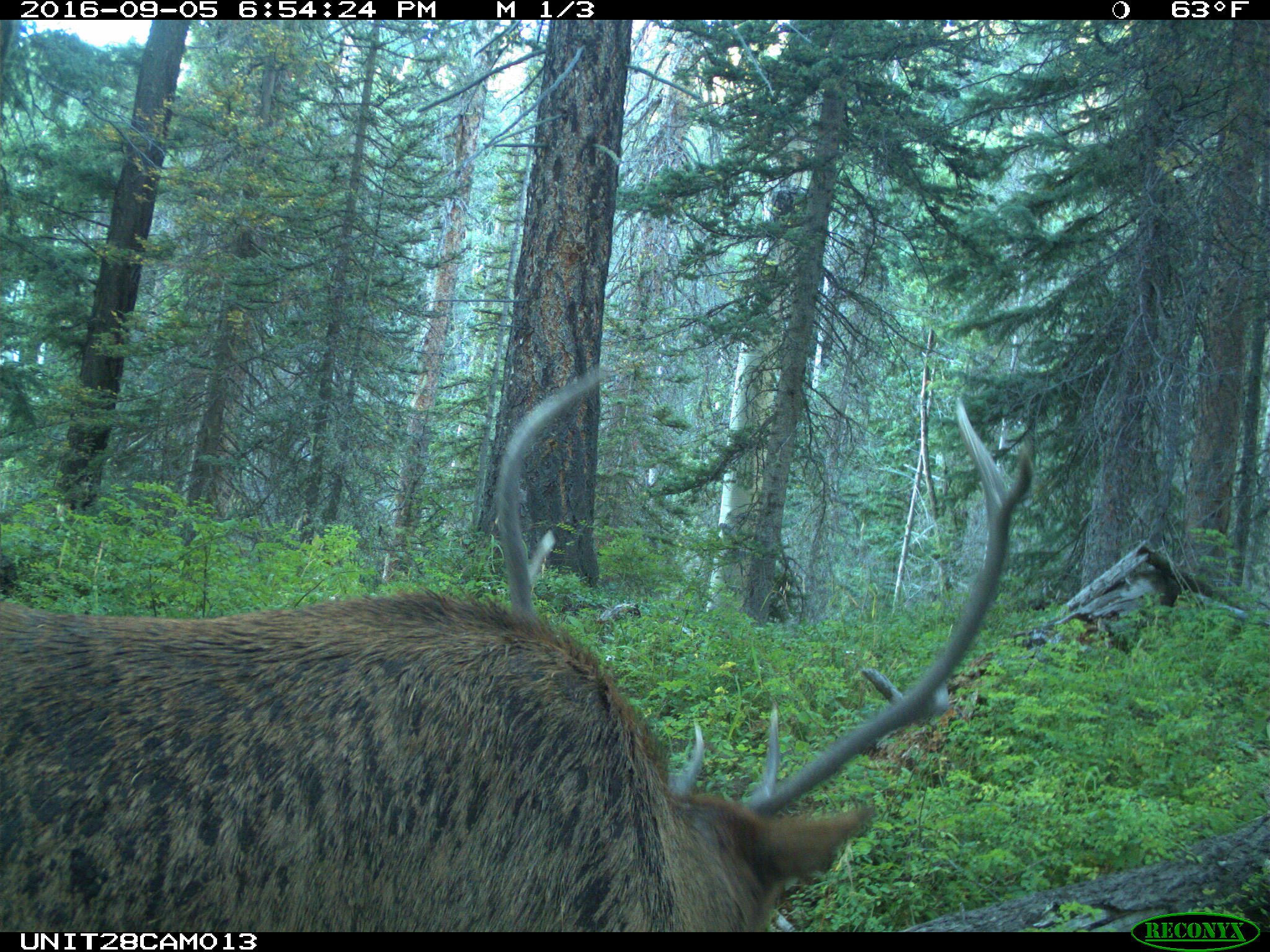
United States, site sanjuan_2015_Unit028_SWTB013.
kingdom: Animalia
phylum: Chordata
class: Mammalia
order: Artiodactyla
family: Cervidae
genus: Cervus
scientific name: Cervus elaphus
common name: red deer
Cervus elaphus (red deer).